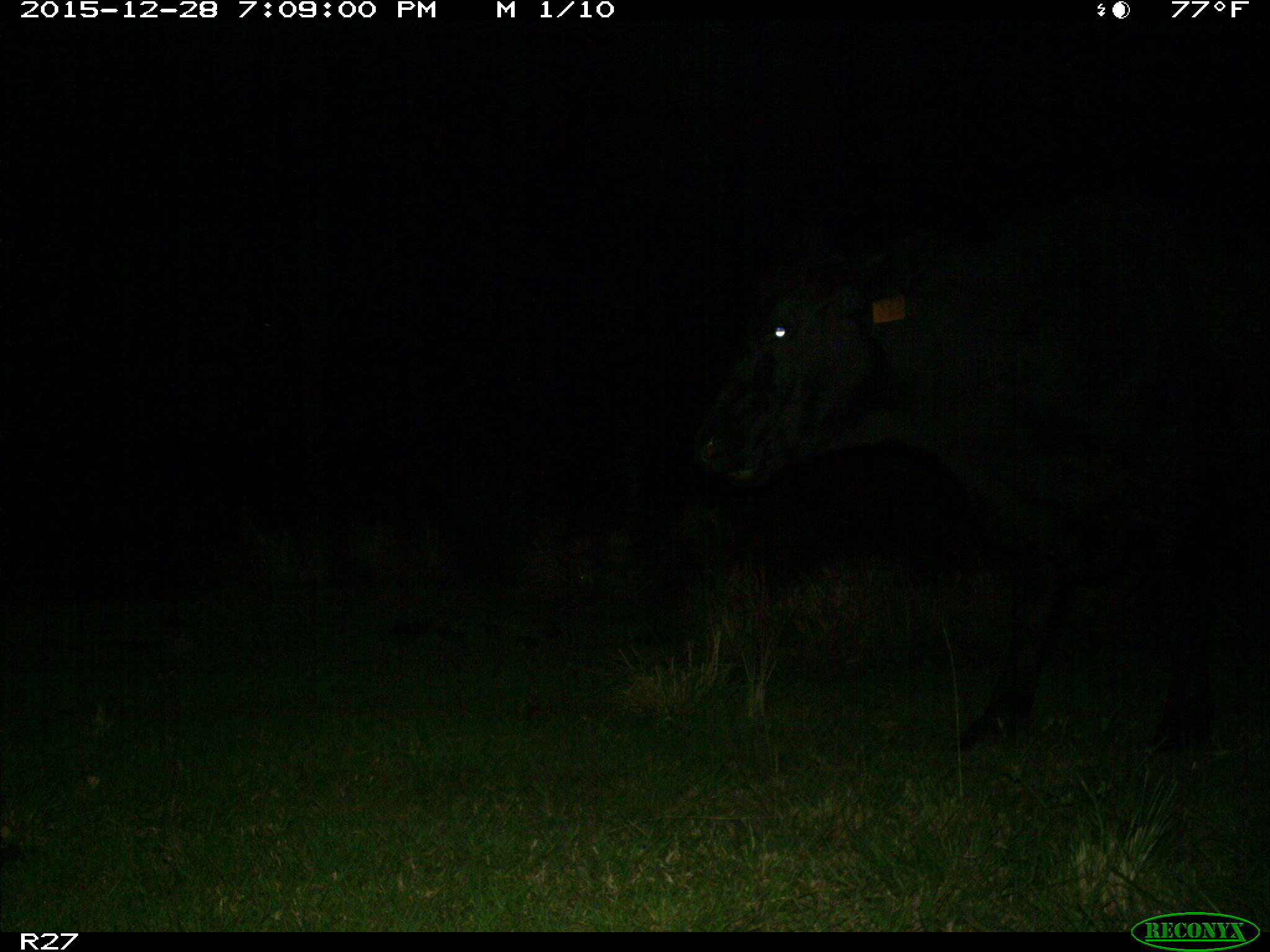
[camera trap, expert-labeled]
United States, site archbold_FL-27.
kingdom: Animalia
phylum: Chordata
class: Mammalia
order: Artiodactyla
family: Bovidae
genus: Bos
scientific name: Bos taurus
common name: domestic cow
Bos taurus (domestic cow).